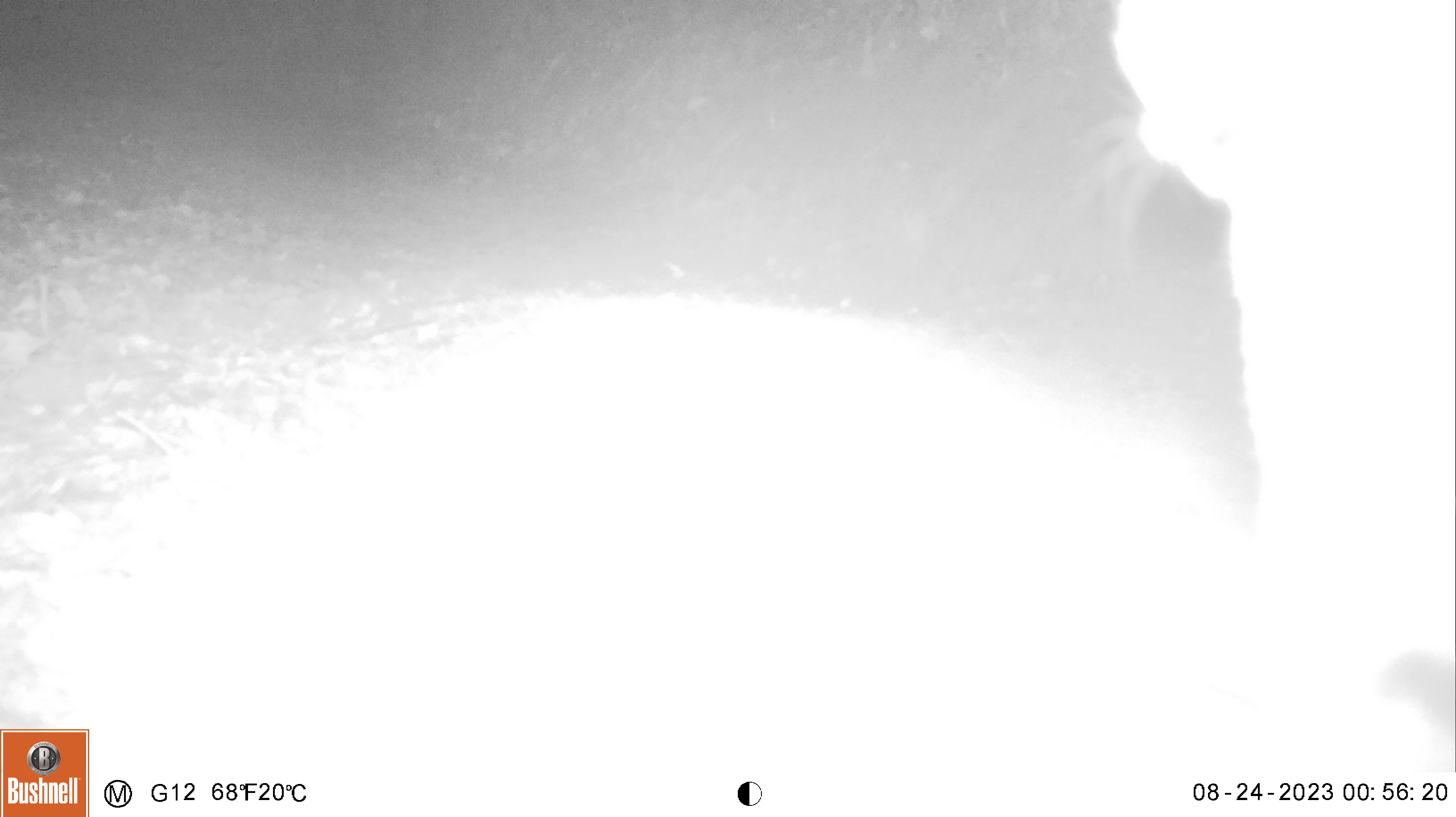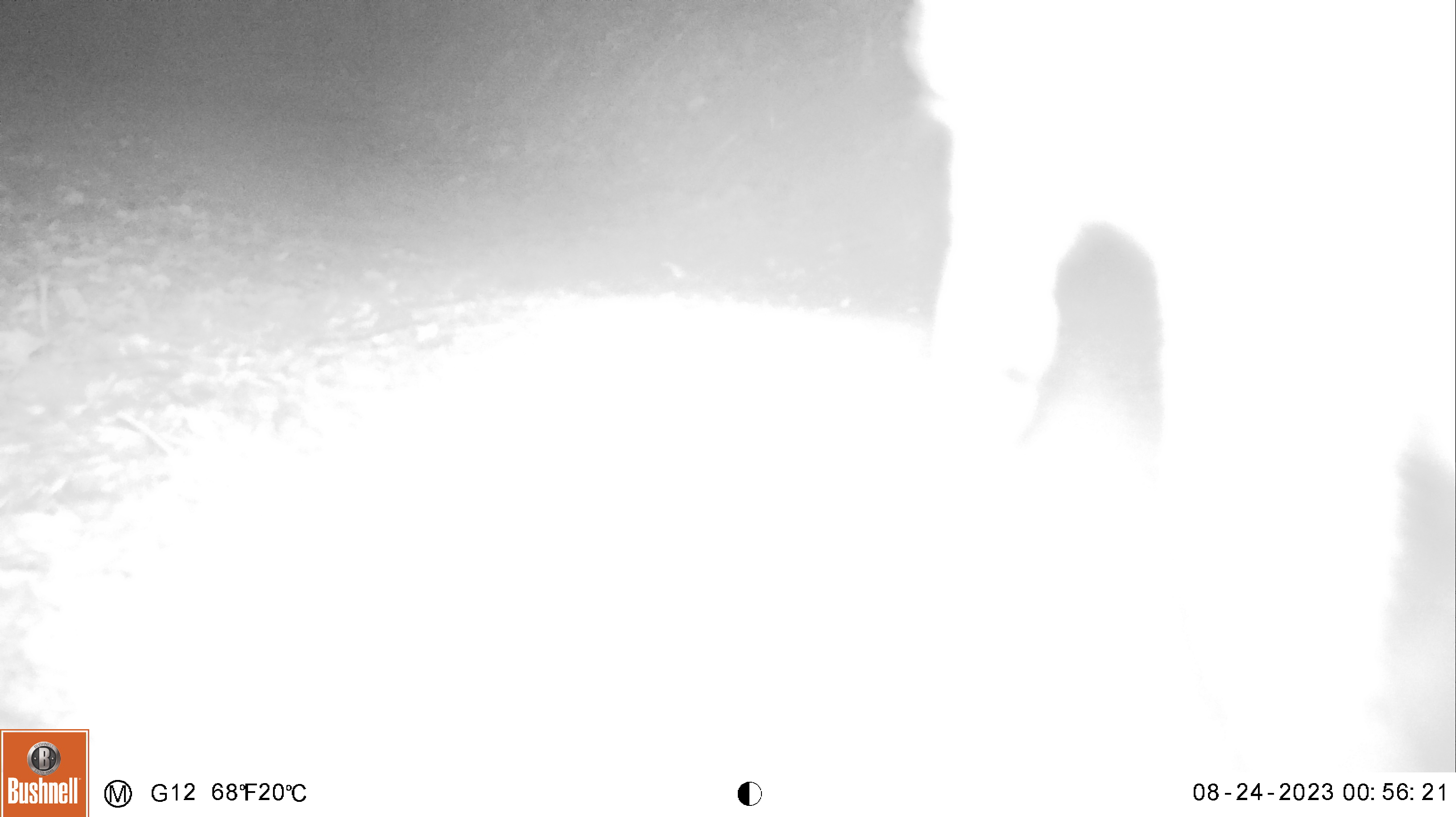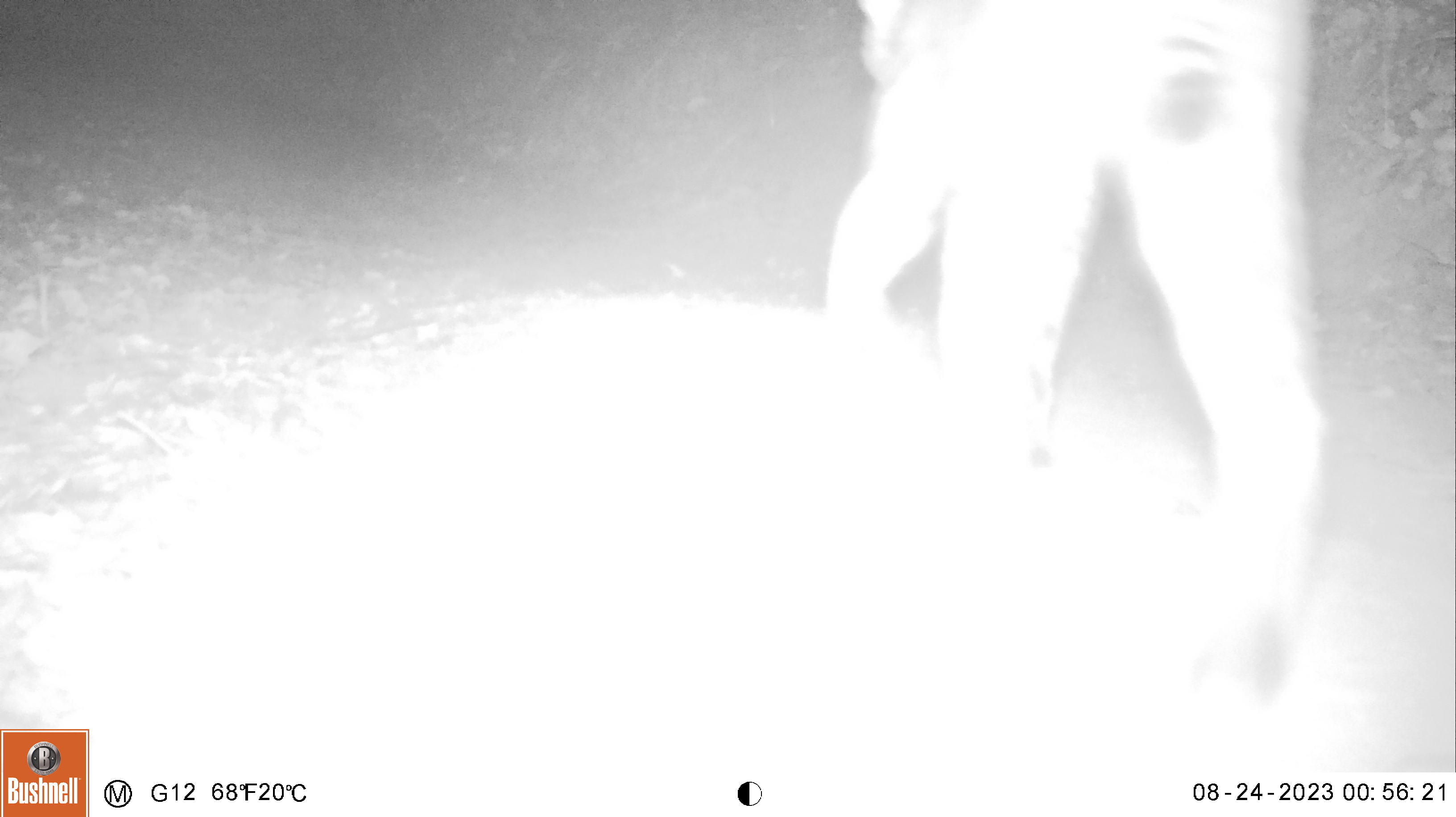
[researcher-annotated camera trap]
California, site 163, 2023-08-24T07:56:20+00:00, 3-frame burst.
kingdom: Animalia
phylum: Chordata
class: Mammalia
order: Carnivora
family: Felidae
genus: Lynx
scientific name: Lynx rufus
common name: bobcat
Bobcat (Lynx rufus).